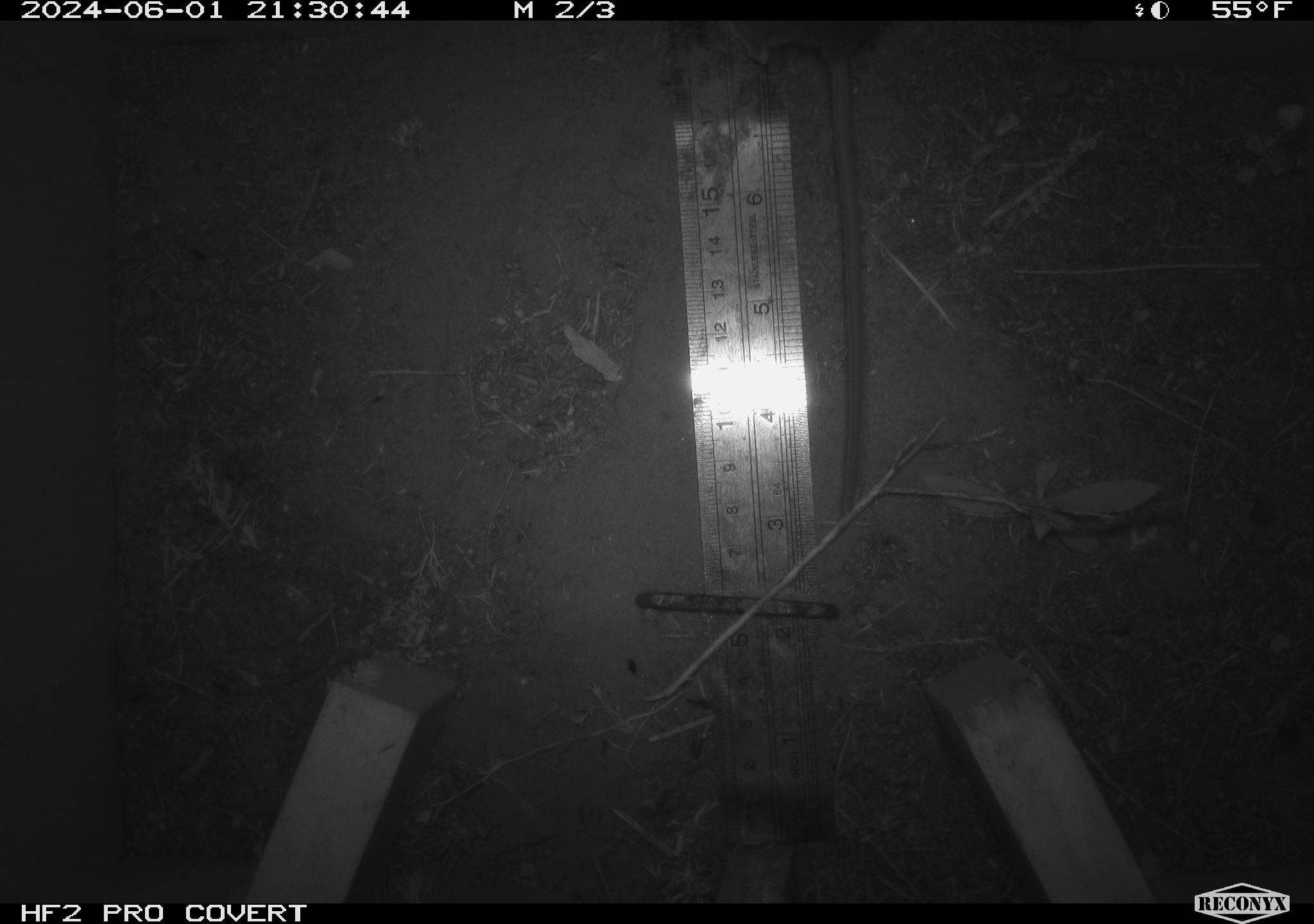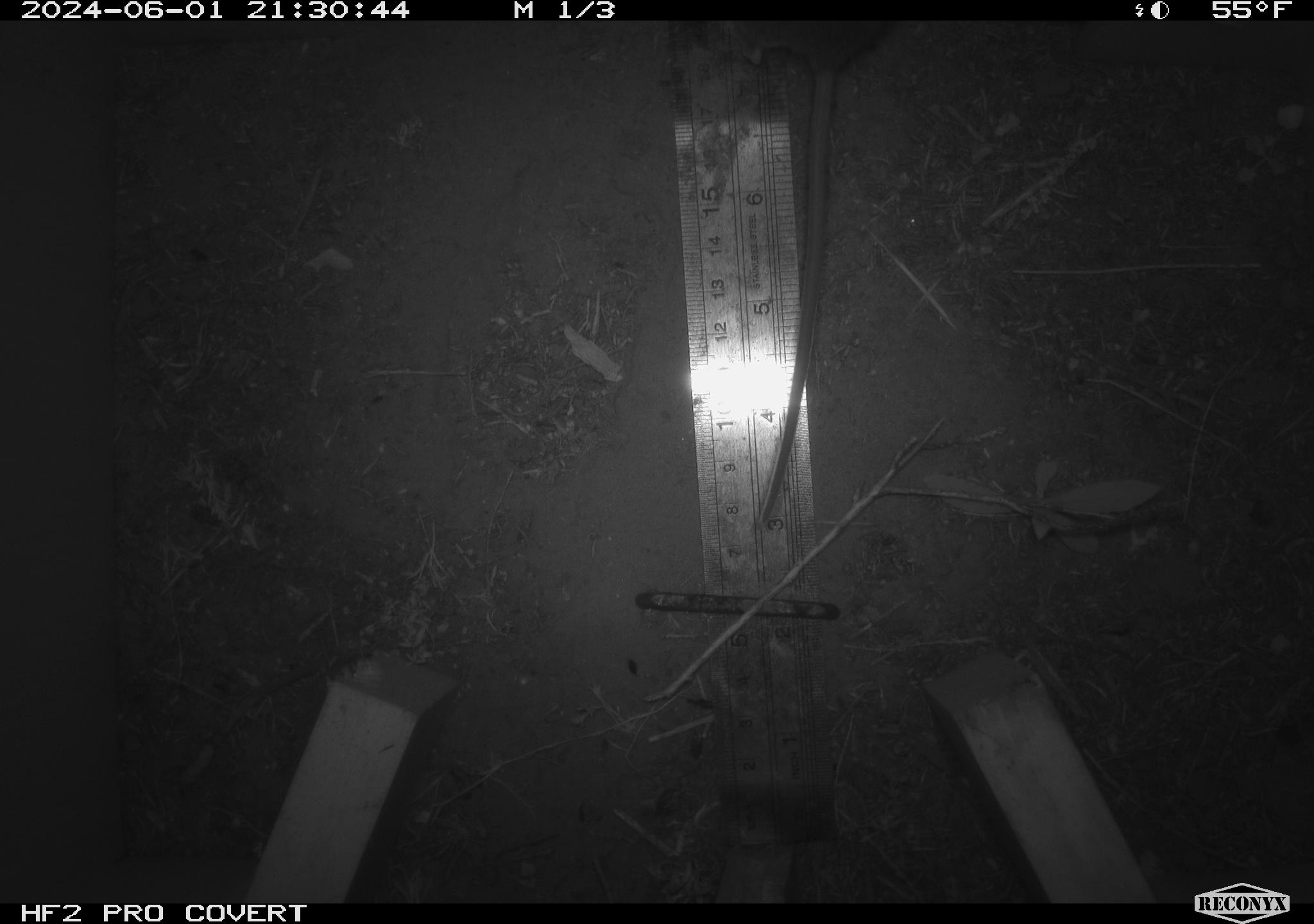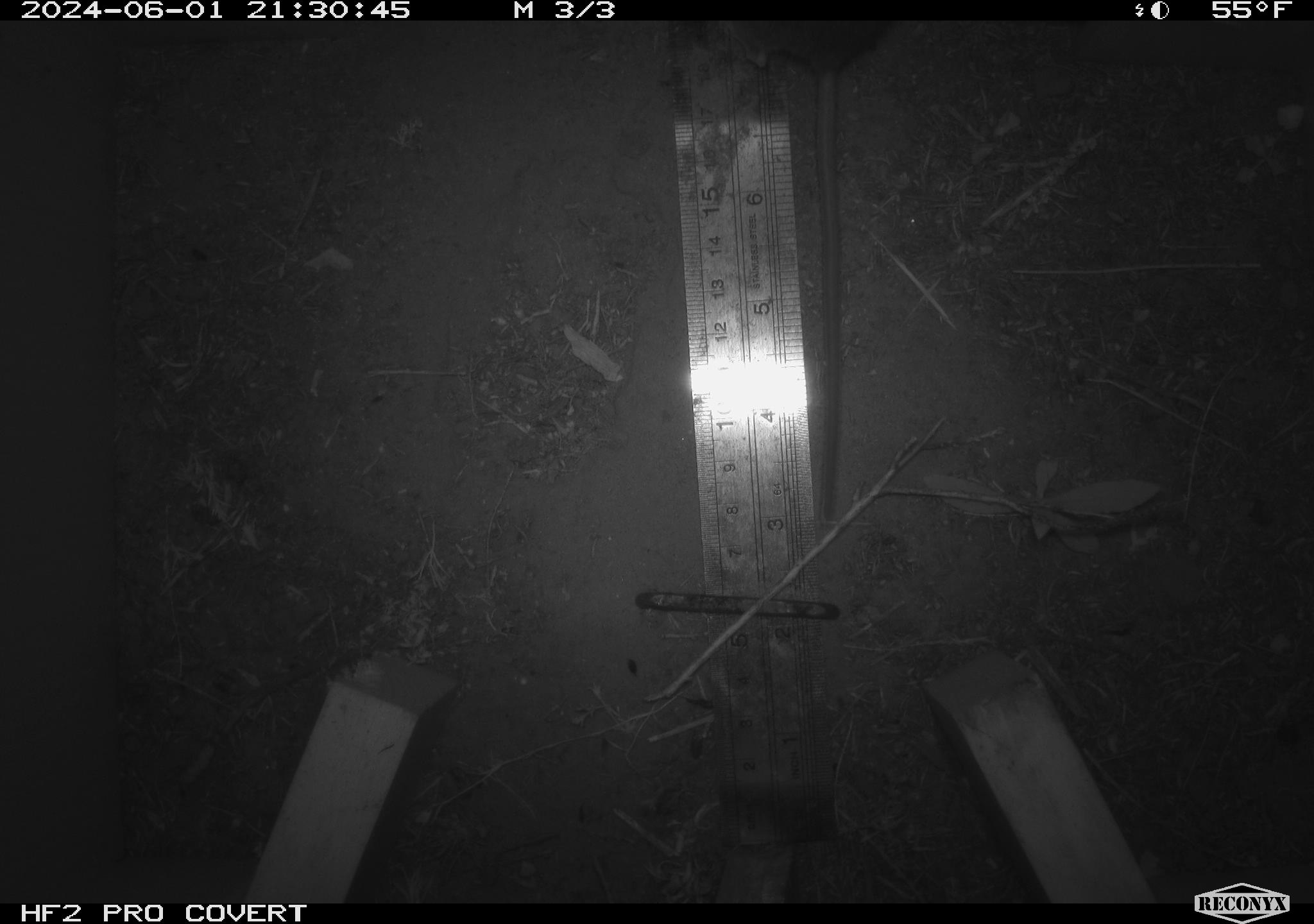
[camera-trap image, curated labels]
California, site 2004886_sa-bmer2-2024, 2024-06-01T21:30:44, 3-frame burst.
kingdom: Animalia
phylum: Chordata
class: Mammalia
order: Rodentia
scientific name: Rodentia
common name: woodrat or rat or mouse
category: woodrat or rat or mouse species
Woodrat or rat or mouse species (woodrat or rat or mouse) (Rodentia).